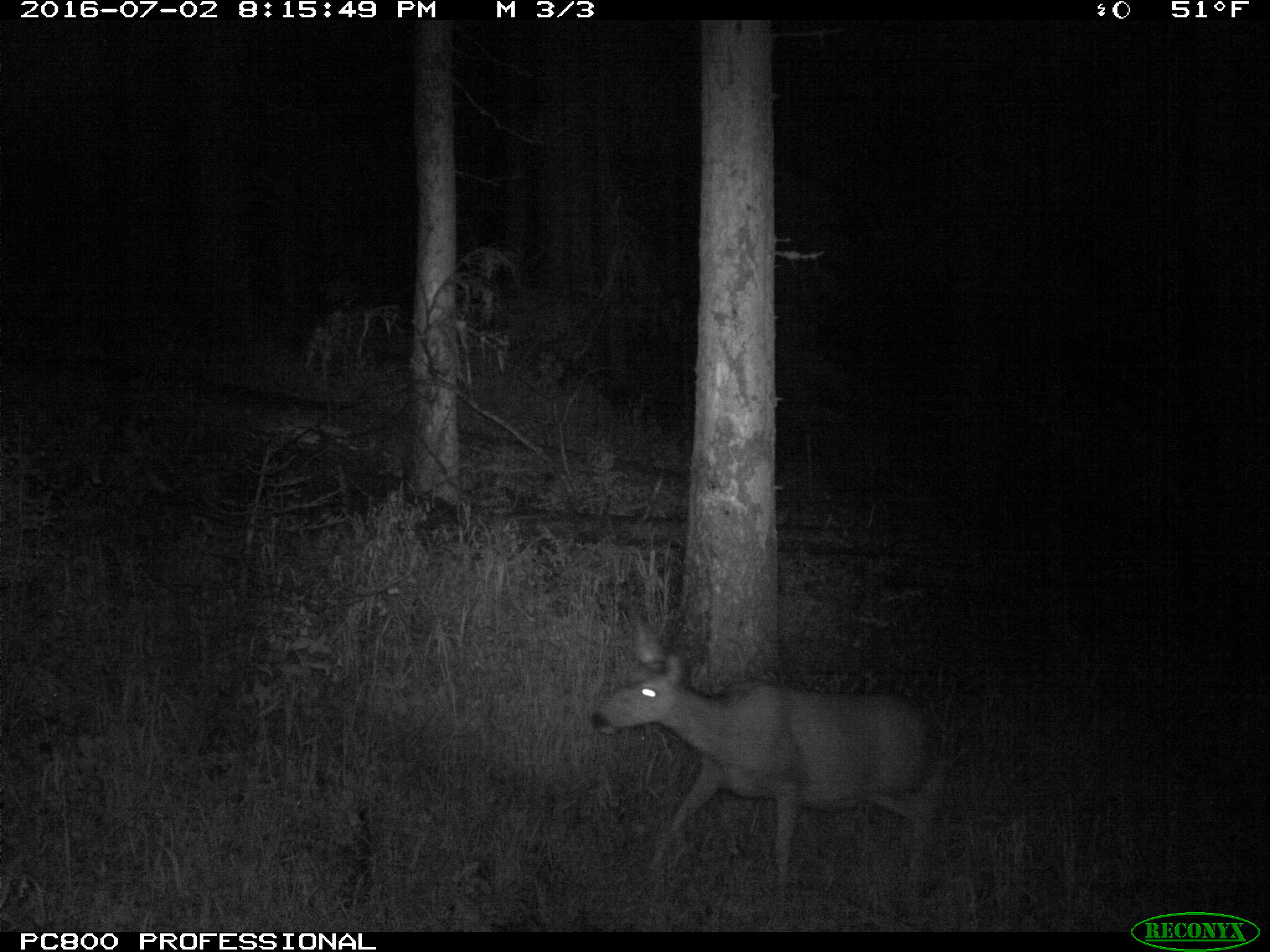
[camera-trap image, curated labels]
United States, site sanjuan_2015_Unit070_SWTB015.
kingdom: Animalia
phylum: Chordata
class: Mammalia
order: Artiodactyla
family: Cervidae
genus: Odocoileus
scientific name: Odocoileus hemionus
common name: mule deer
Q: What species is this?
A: Odocoileus hemionus (mule deer).